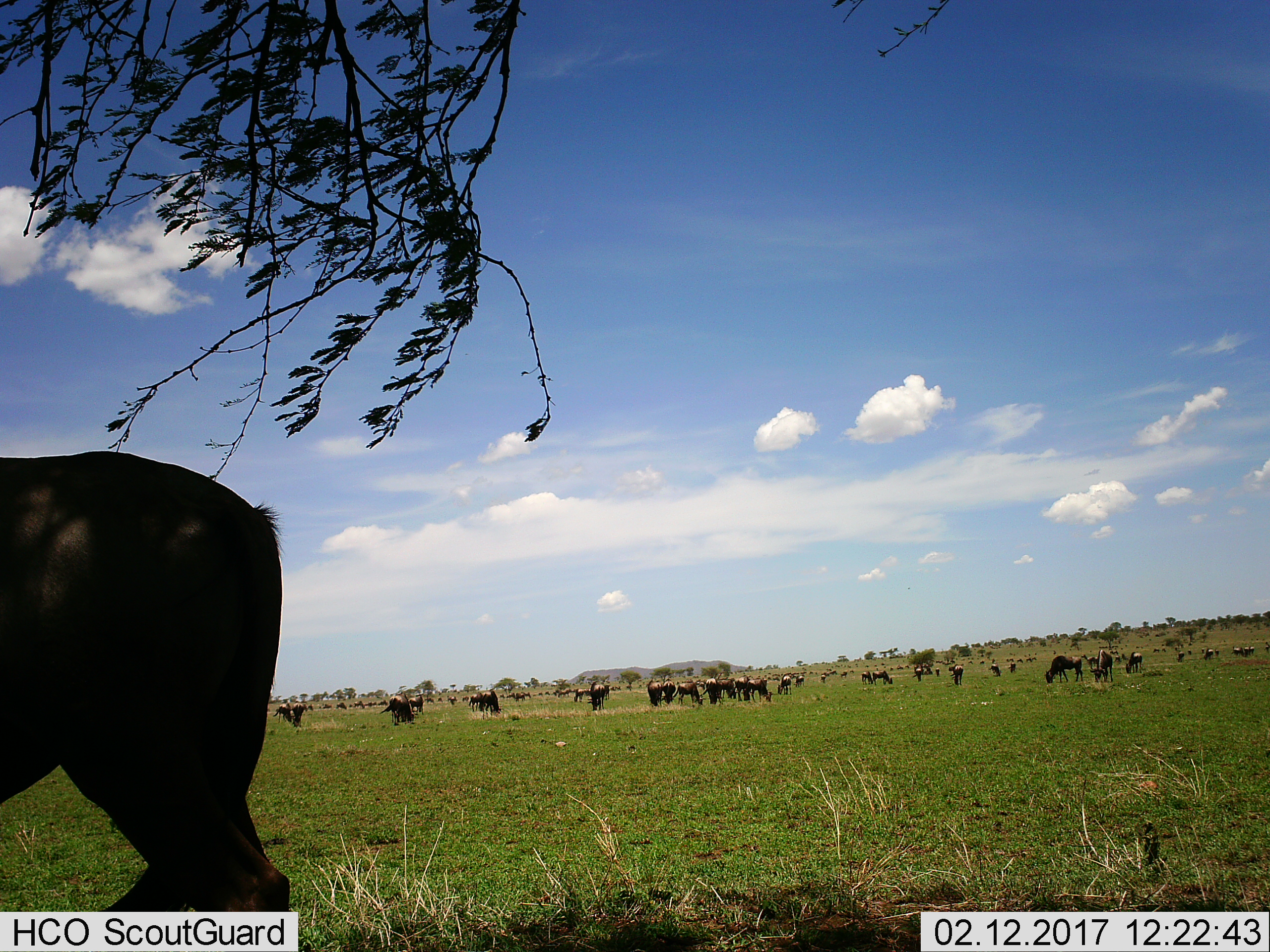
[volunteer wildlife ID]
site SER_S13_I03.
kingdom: Animalia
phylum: Chordata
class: Mammalia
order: Artiodactyla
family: Bovidae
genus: Connochaetes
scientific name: Connochaetes taurinus taurinus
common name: blue wildebeest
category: wildebeestblue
Wildebeestblue (blue wildebeest) (Connochaetes taurinus taurinus), count 11-50. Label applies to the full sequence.